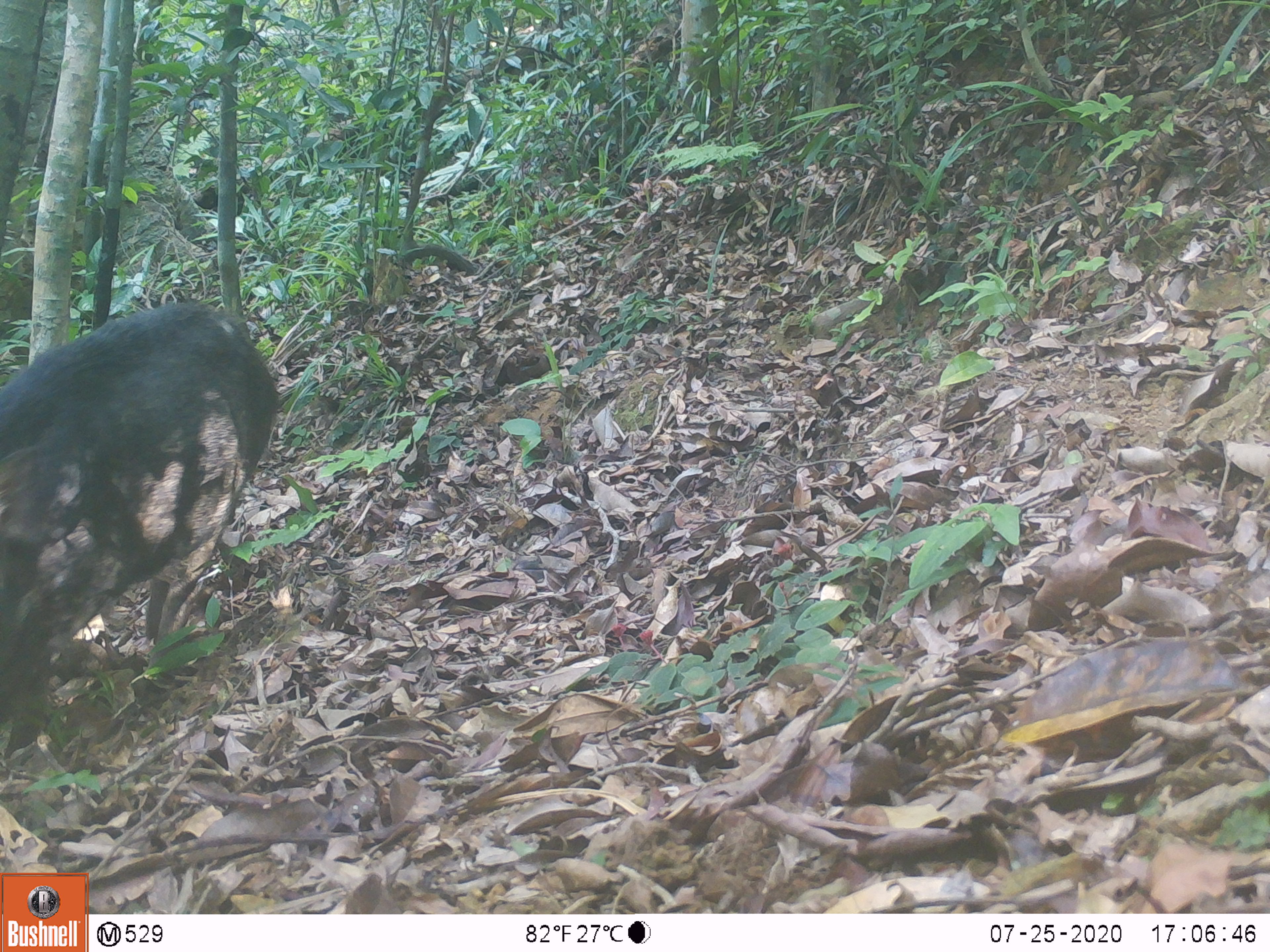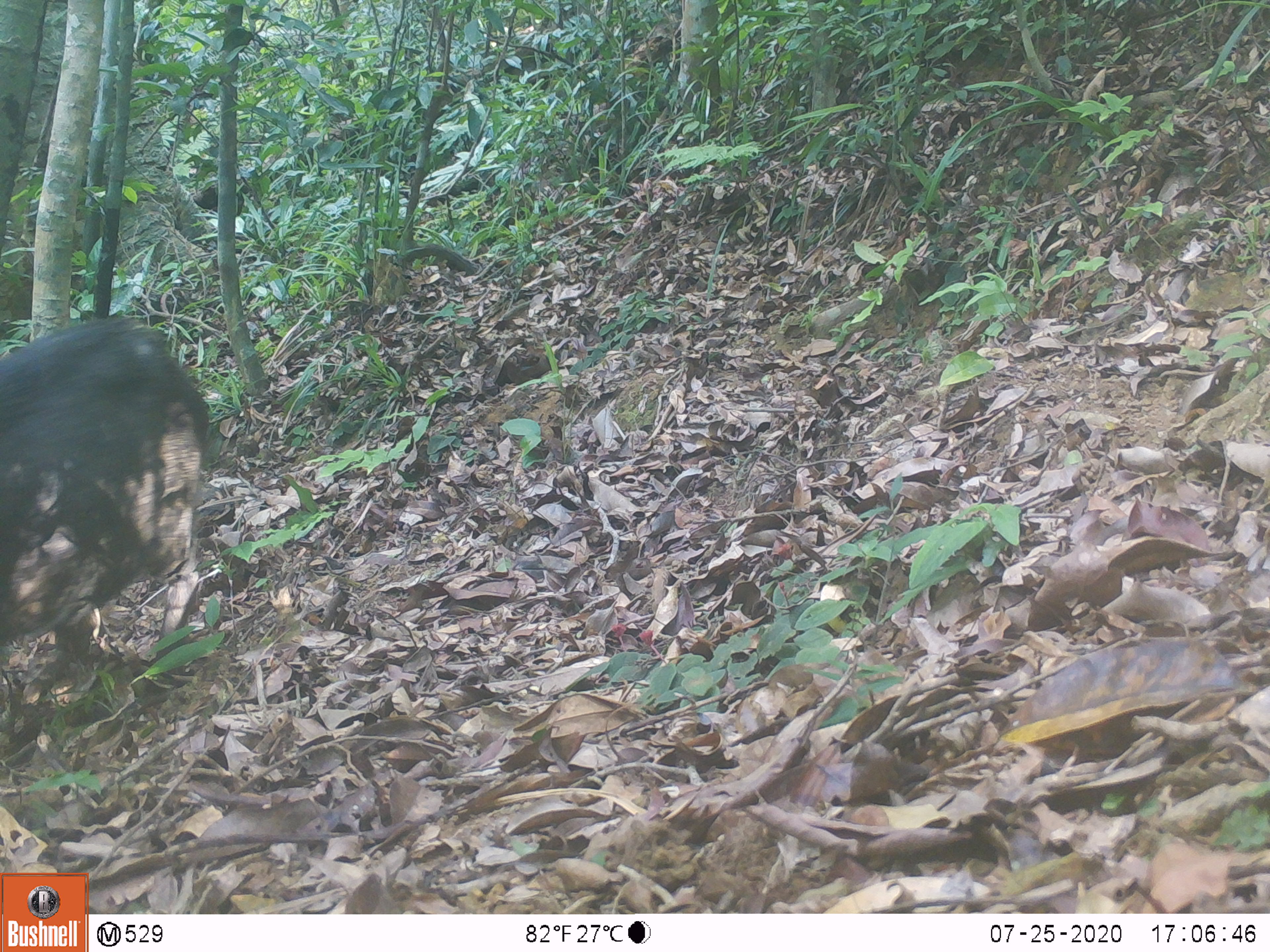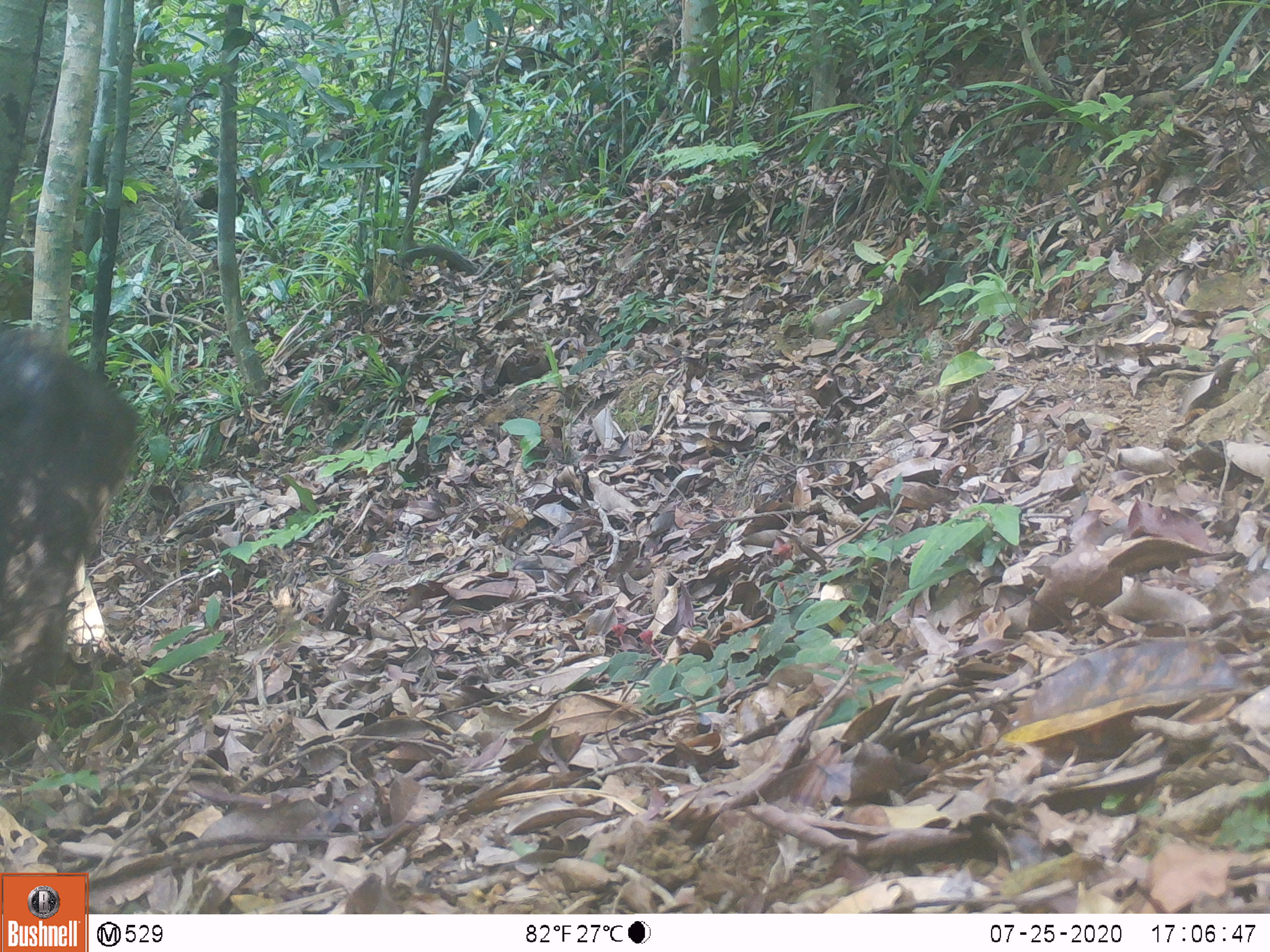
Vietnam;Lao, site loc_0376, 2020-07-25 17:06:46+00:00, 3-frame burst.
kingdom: Animalia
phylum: Chordata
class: Mammalia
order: Artiodactyla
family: Suidae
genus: Sus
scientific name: Sus scrofa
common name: eurasian wild pig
Eurasian wild pig (Sus scrofa). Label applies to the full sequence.